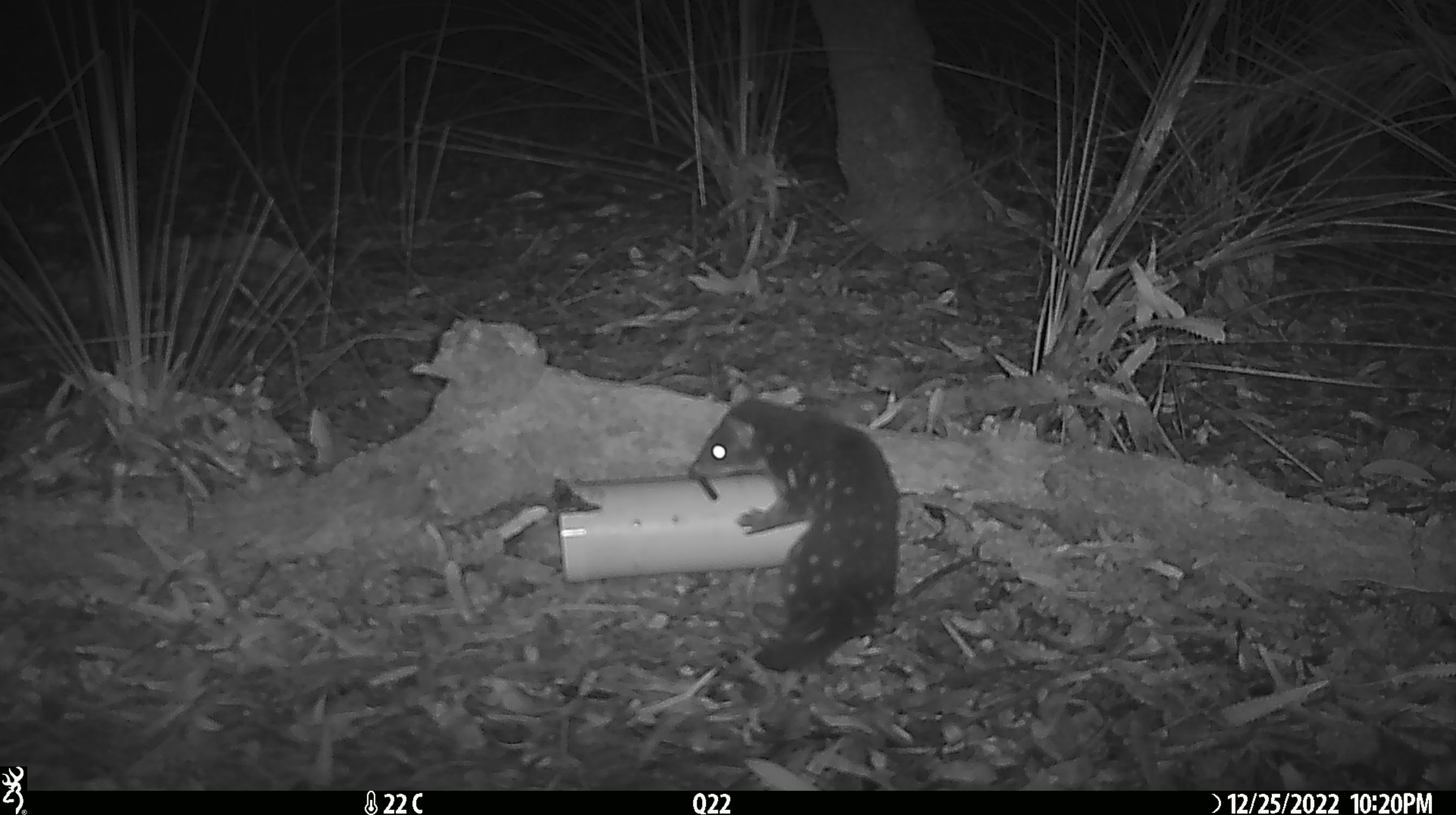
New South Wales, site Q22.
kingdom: Animalia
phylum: Chordata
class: Mammalia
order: Dasyuromorphia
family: Dasyuridae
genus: Dasyurus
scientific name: Dasyurus maculatus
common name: spotted-tailed quoll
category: quoll